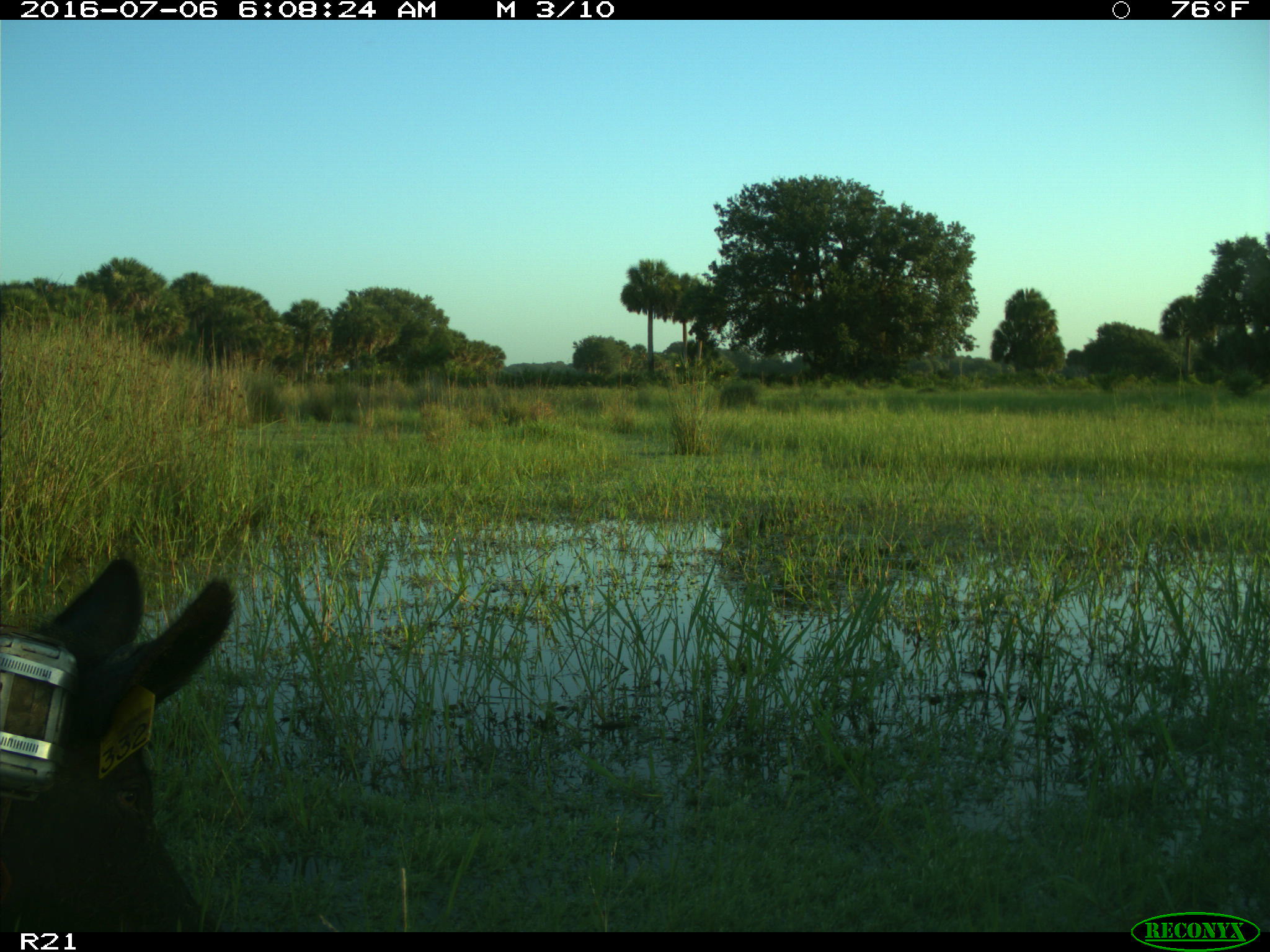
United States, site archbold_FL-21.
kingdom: Animalia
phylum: Chordata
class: Mammalia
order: Artiodactyla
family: Suidae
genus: Sus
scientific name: Sus scrofa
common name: wild boar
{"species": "Sus scrofa (wild boar)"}